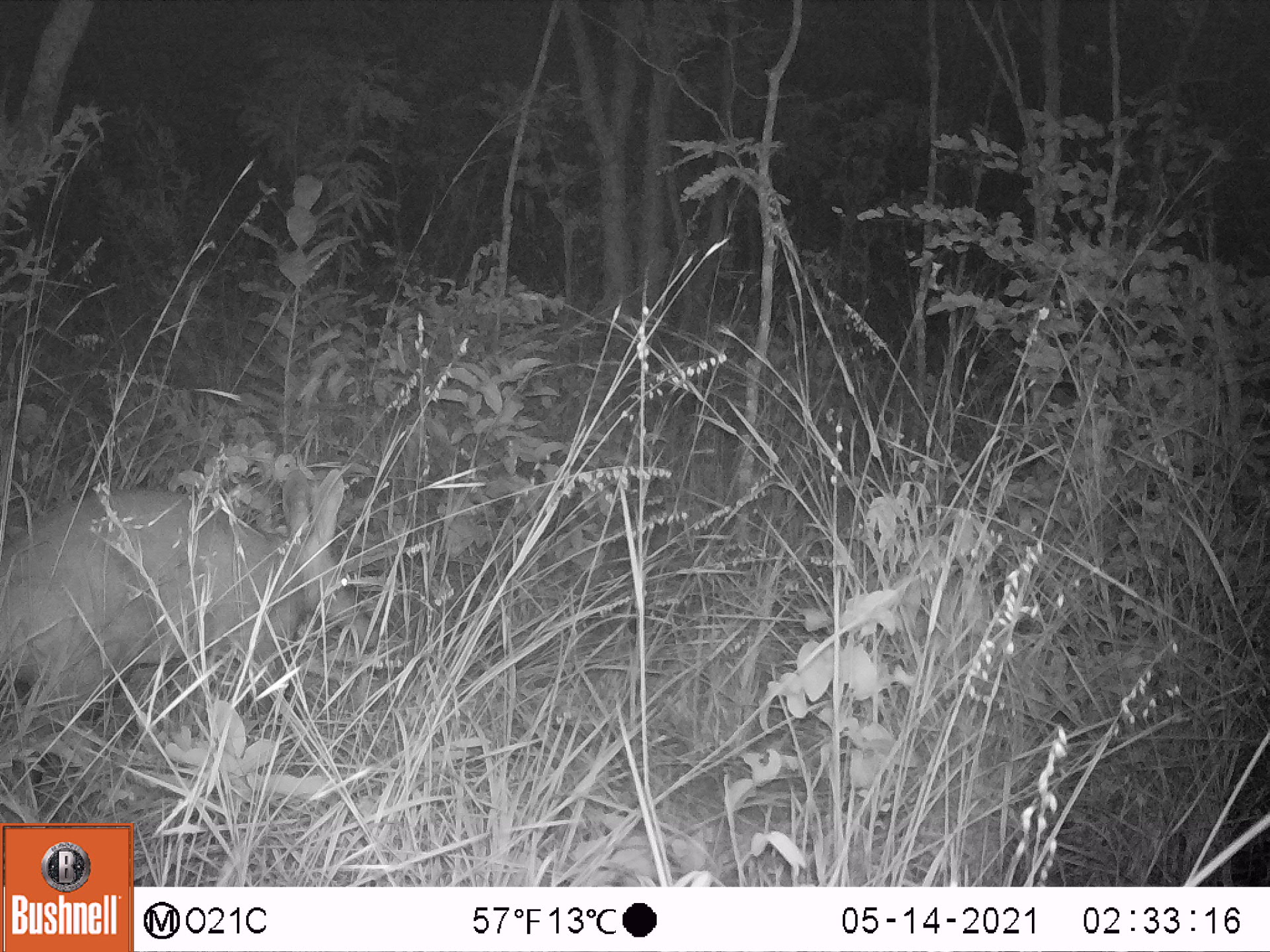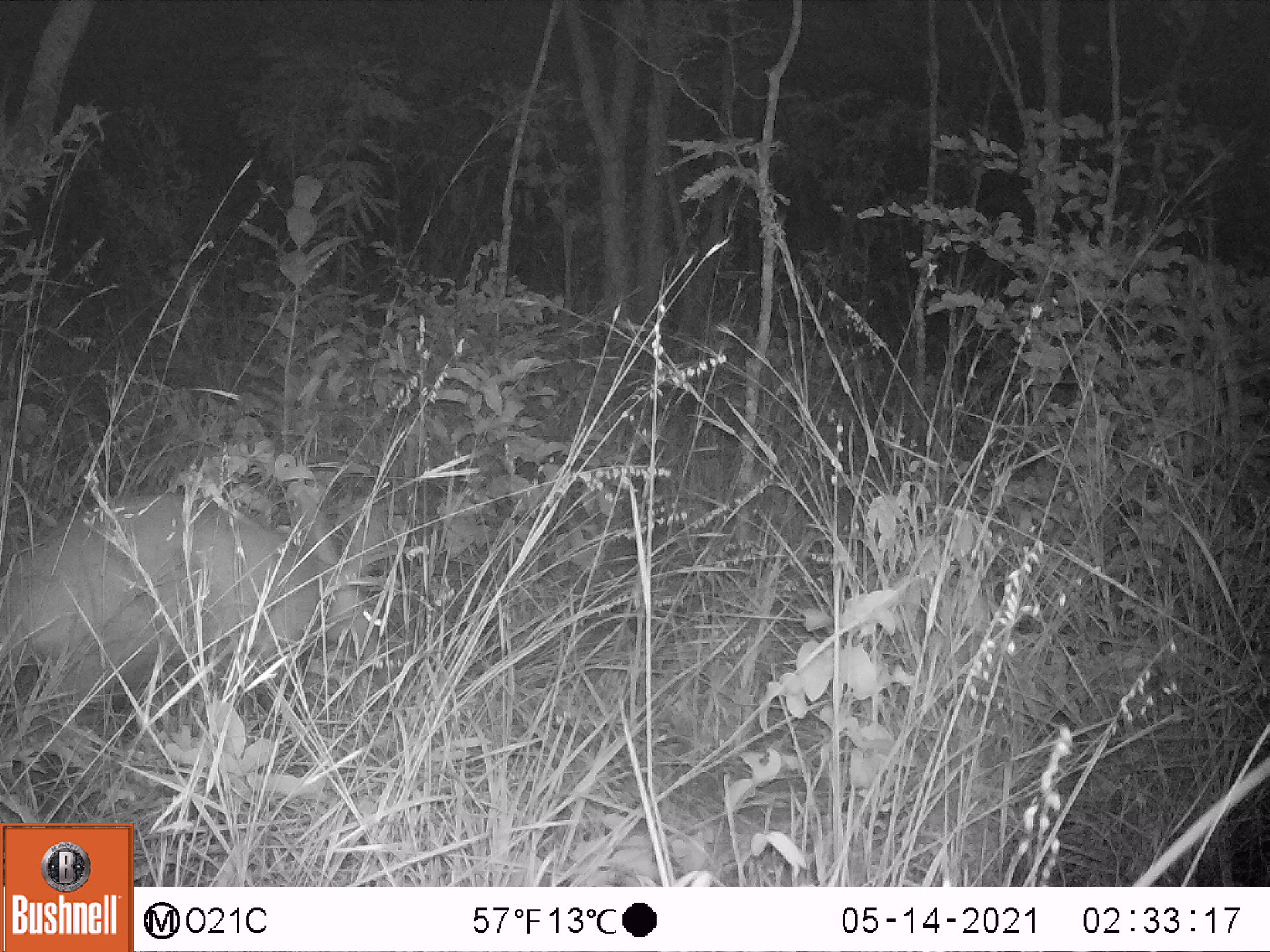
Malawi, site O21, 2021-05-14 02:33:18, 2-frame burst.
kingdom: Animalia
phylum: Chordata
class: Mammalia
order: Tubulidentata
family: Orycteropodidae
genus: Orycteropus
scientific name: Orycteropus afer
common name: aardvark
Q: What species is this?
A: Aardvark (Orycteropus afer).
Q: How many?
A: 1.